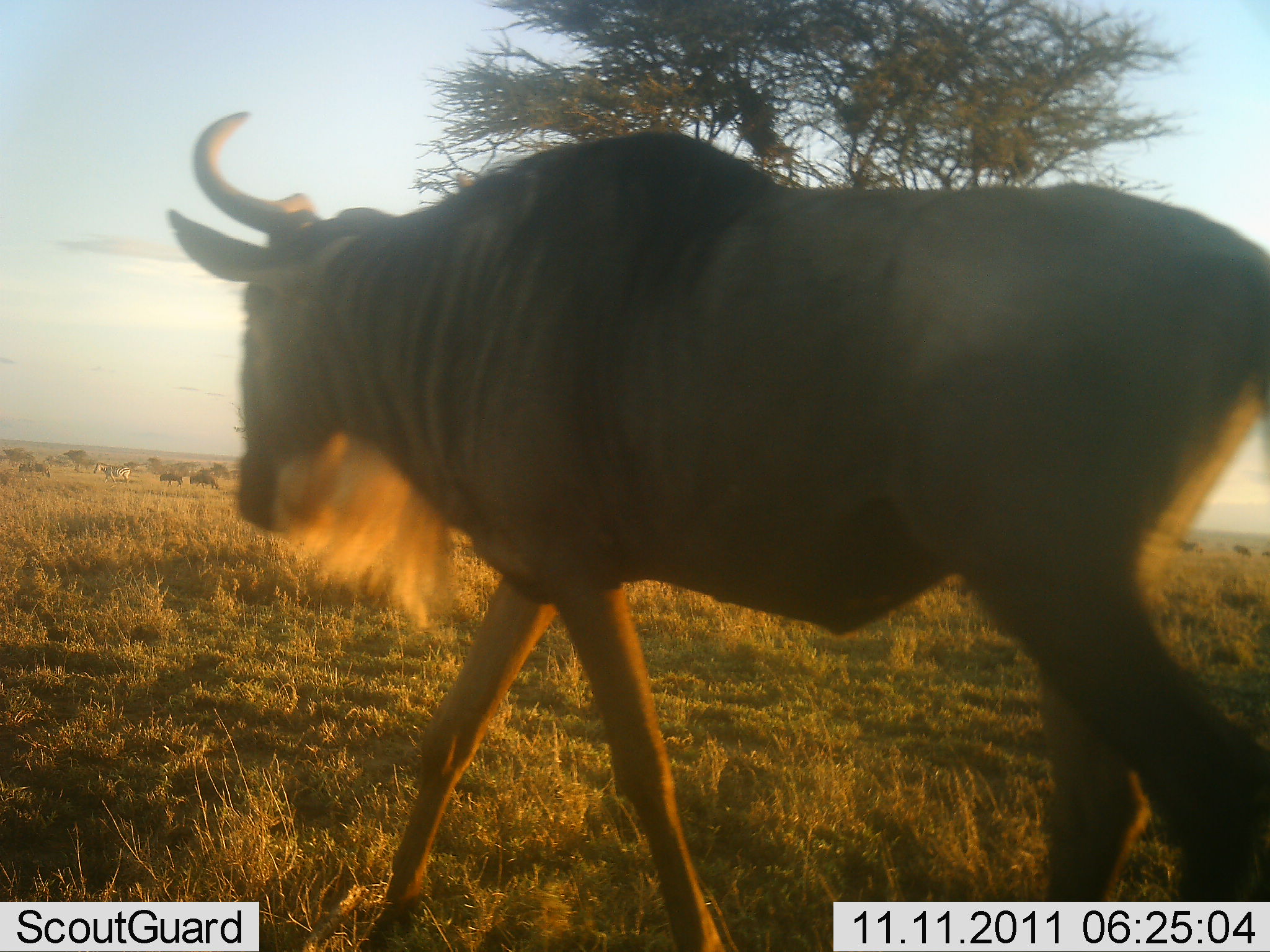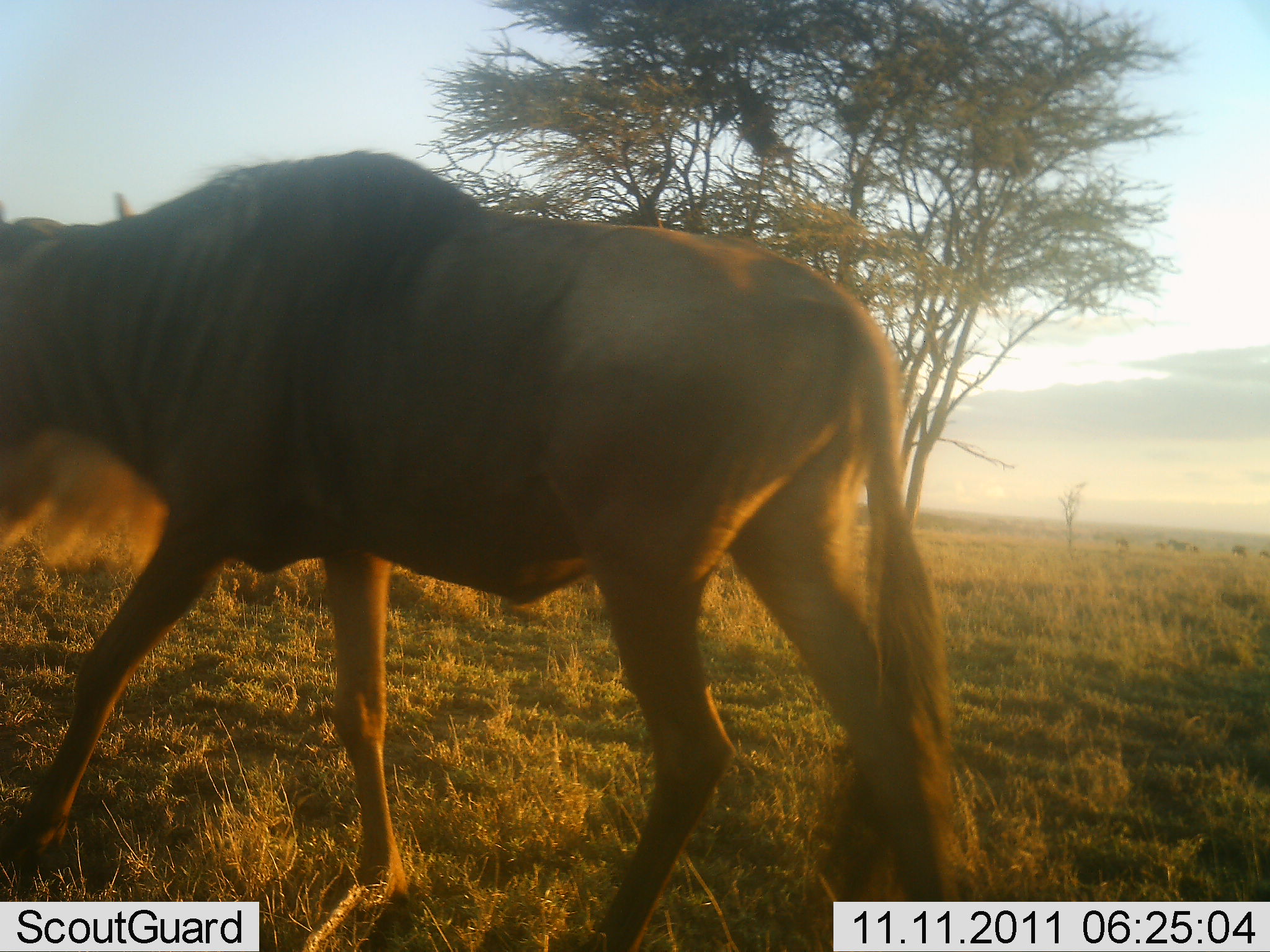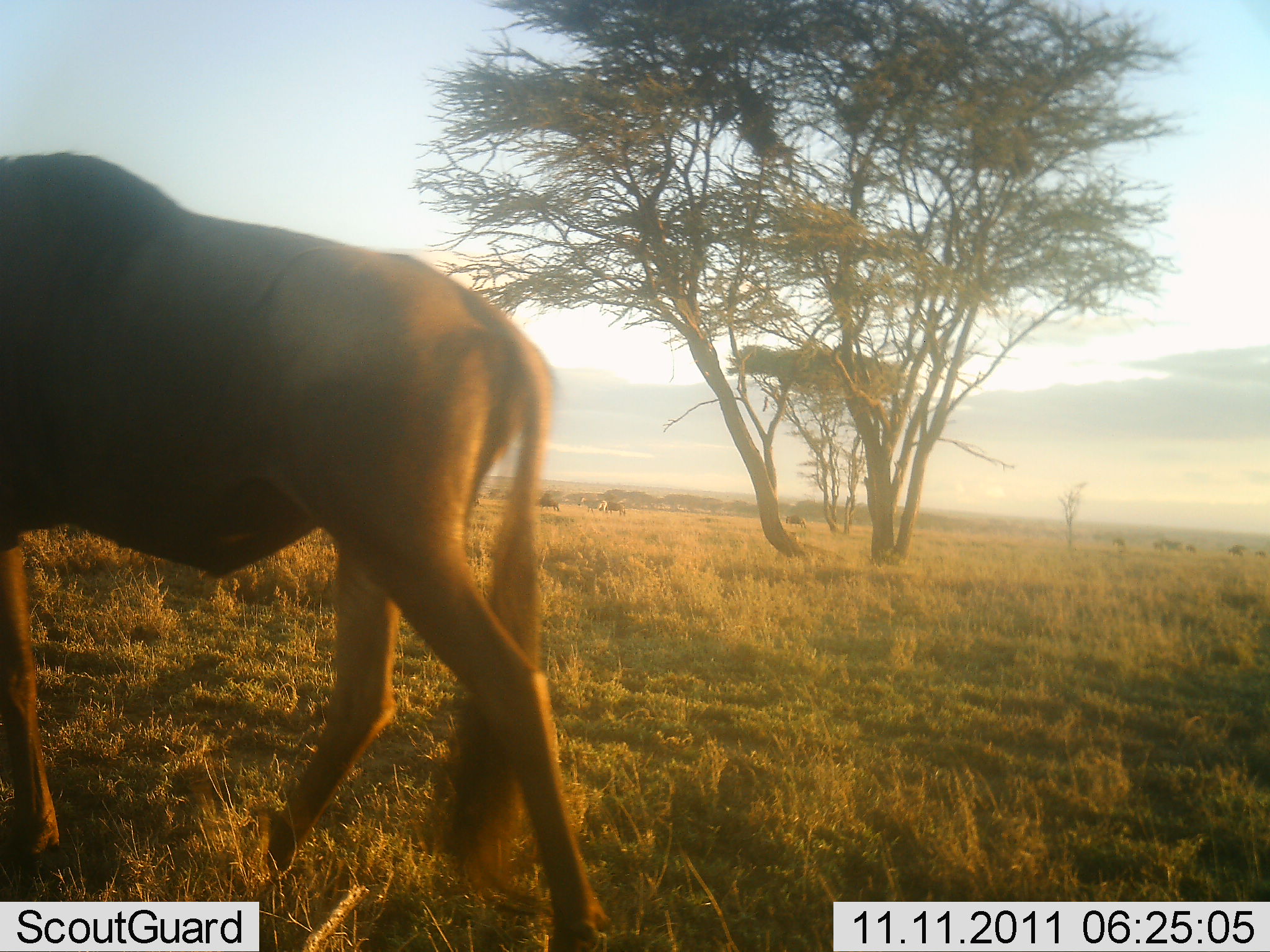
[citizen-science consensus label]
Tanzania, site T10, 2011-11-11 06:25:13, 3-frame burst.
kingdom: Animalia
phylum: Chordata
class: Mammalia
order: Artiodactyla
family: Bovidae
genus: Connochaetes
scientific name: Connochaetes taurinus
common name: blue wildebeest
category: wildebeest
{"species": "wildebeest (blue wildebeest) (Connochaetes taurinus)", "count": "1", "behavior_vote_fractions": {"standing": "0%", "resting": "0%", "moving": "100%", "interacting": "0%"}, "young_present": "0%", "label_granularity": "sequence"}